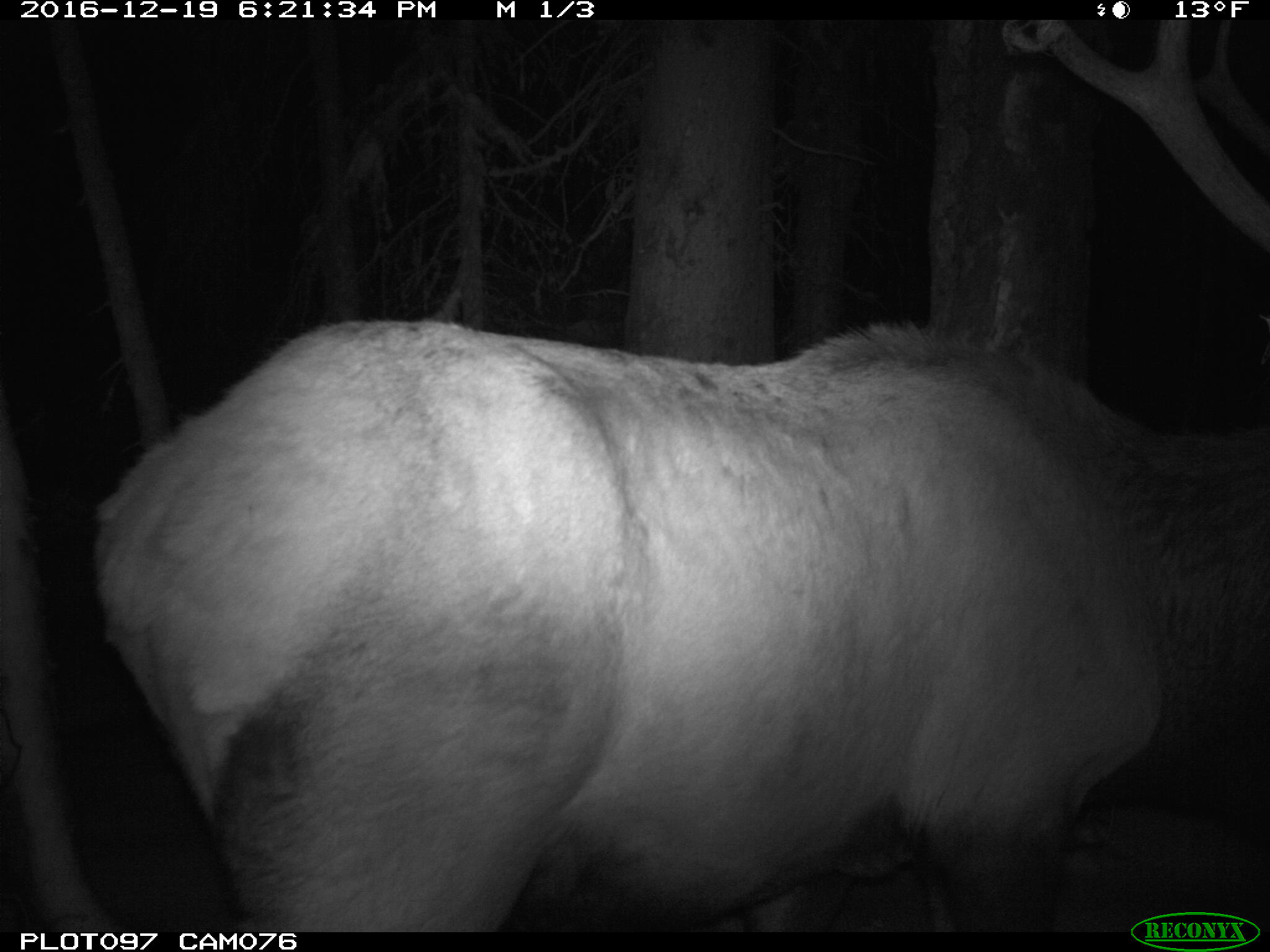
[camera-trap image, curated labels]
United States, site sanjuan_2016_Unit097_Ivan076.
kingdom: Animalia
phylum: Chordata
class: Mammalia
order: Artiodactyla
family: Cervidae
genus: Cervus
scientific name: Cervus elaphus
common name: red deer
Cervus elaphus (red deer).